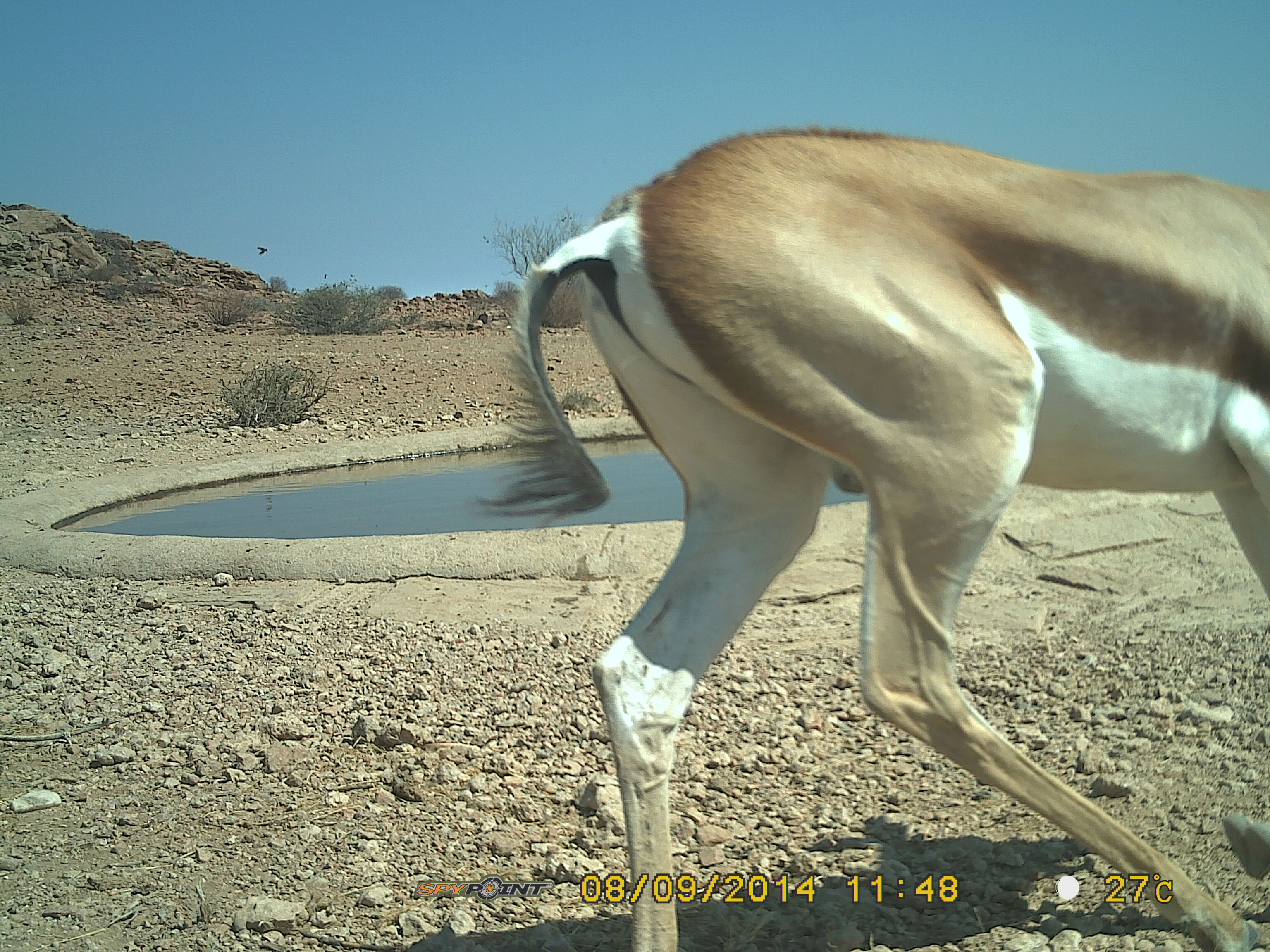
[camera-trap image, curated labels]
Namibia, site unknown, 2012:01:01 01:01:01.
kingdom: Animalia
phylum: Chordata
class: Mammalia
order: Artiodactyla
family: Bovidae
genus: Antidorcas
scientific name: Antidorcas marsupialis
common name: springbok